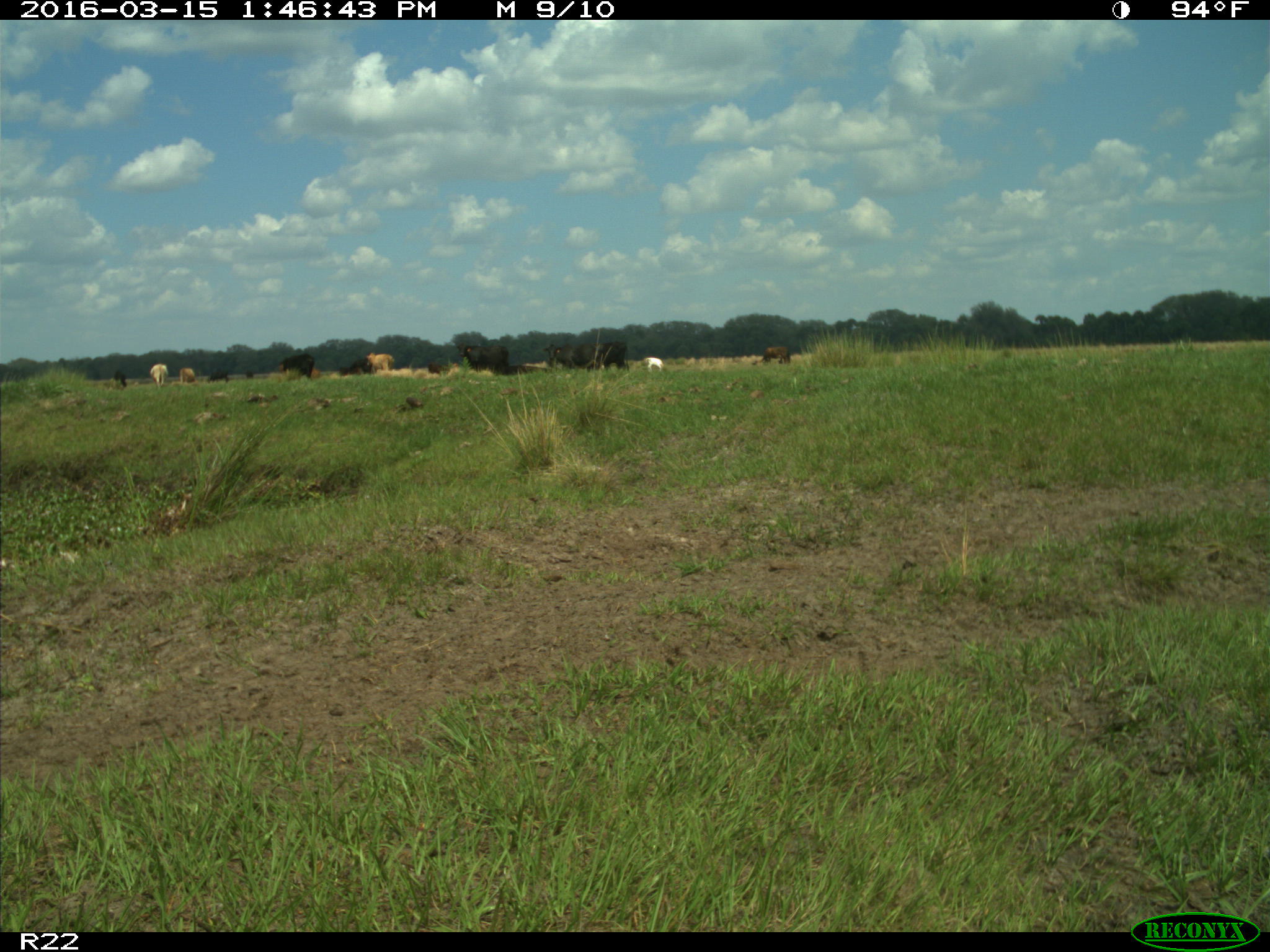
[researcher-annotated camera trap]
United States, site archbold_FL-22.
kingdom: Animalia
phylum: Chordata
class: Mammalia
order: Artiodactyla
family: Bovidae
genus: Bos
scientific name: Bos taurus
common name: domestic cow